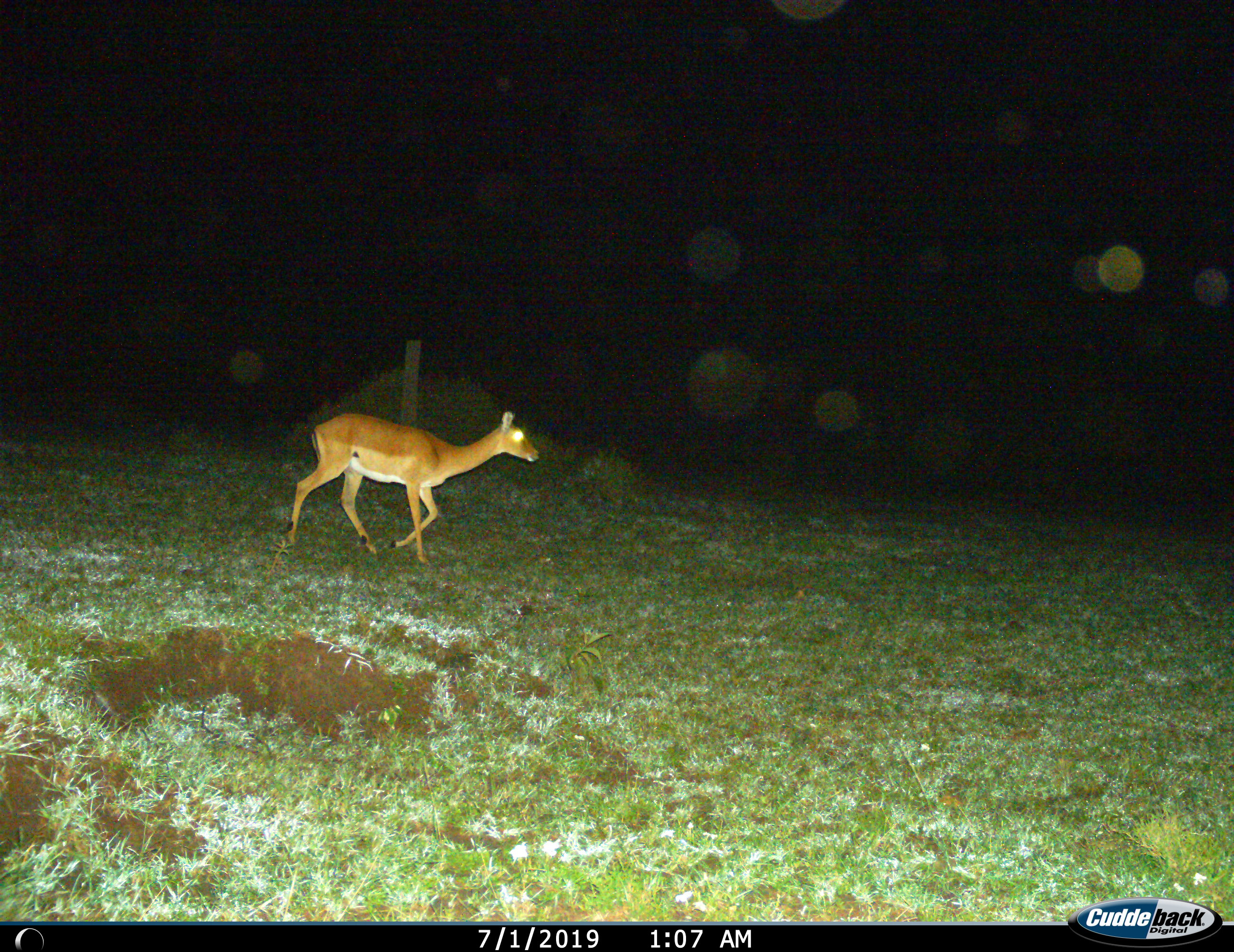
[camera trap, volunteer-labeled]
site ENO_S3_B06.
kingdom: Animalia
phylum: Chordata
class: Mammalia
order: Artiodactyla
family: Bovidae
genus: Aepyceros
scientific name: Aepyceros melampus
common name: impala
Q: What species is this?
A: Impala (Aepyceros melampus).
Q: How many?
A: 1.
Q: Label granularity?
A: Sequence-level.